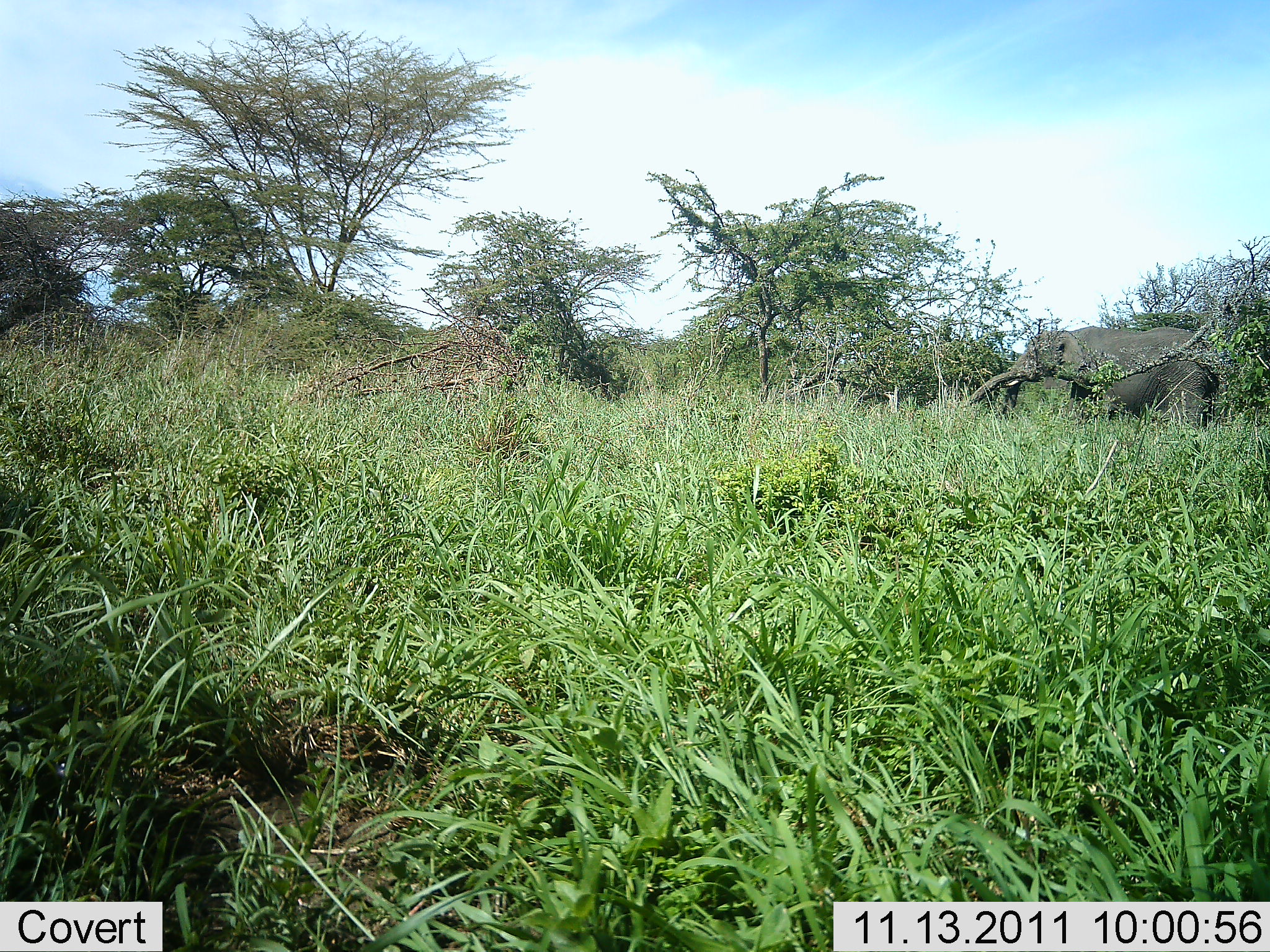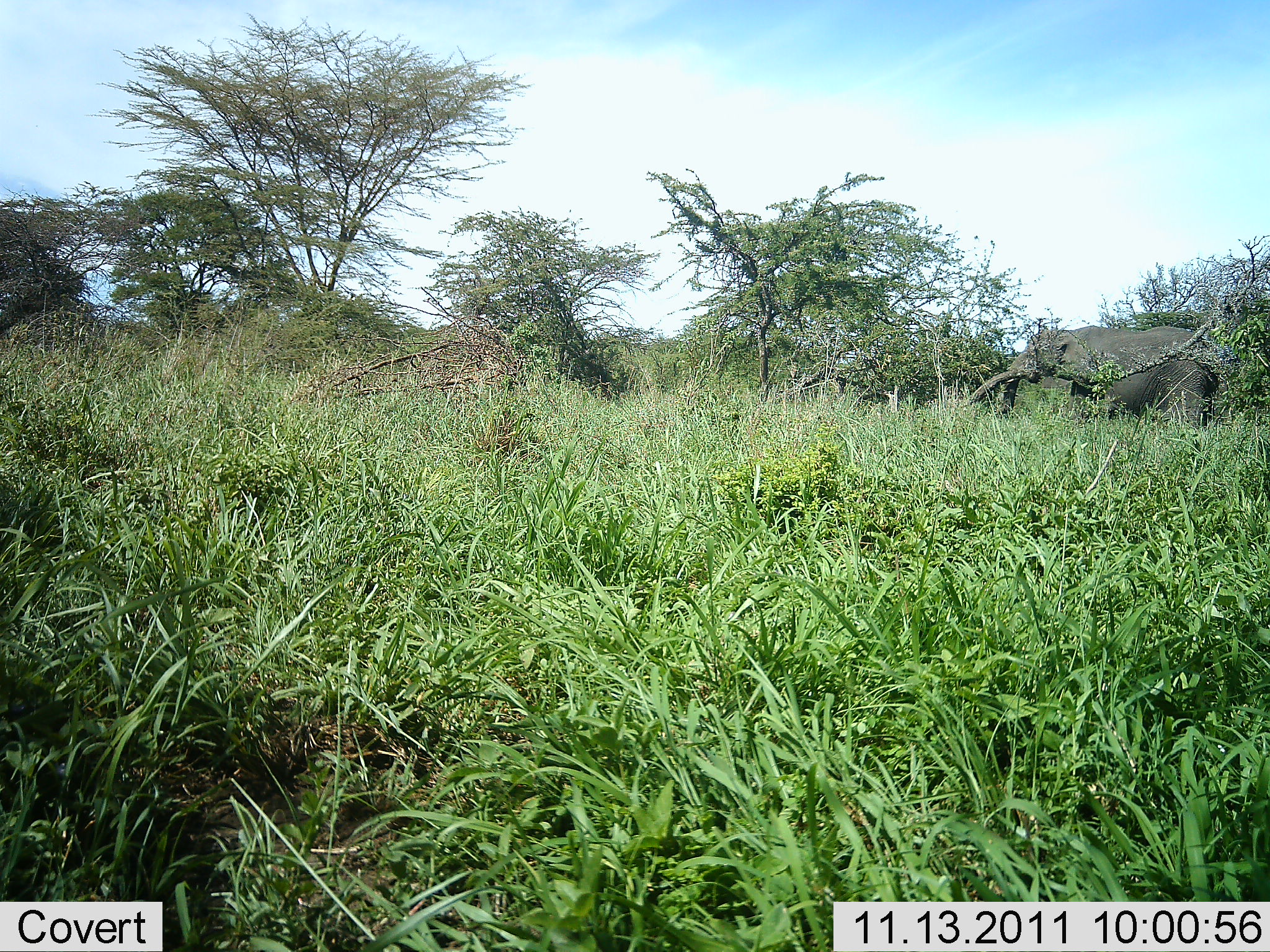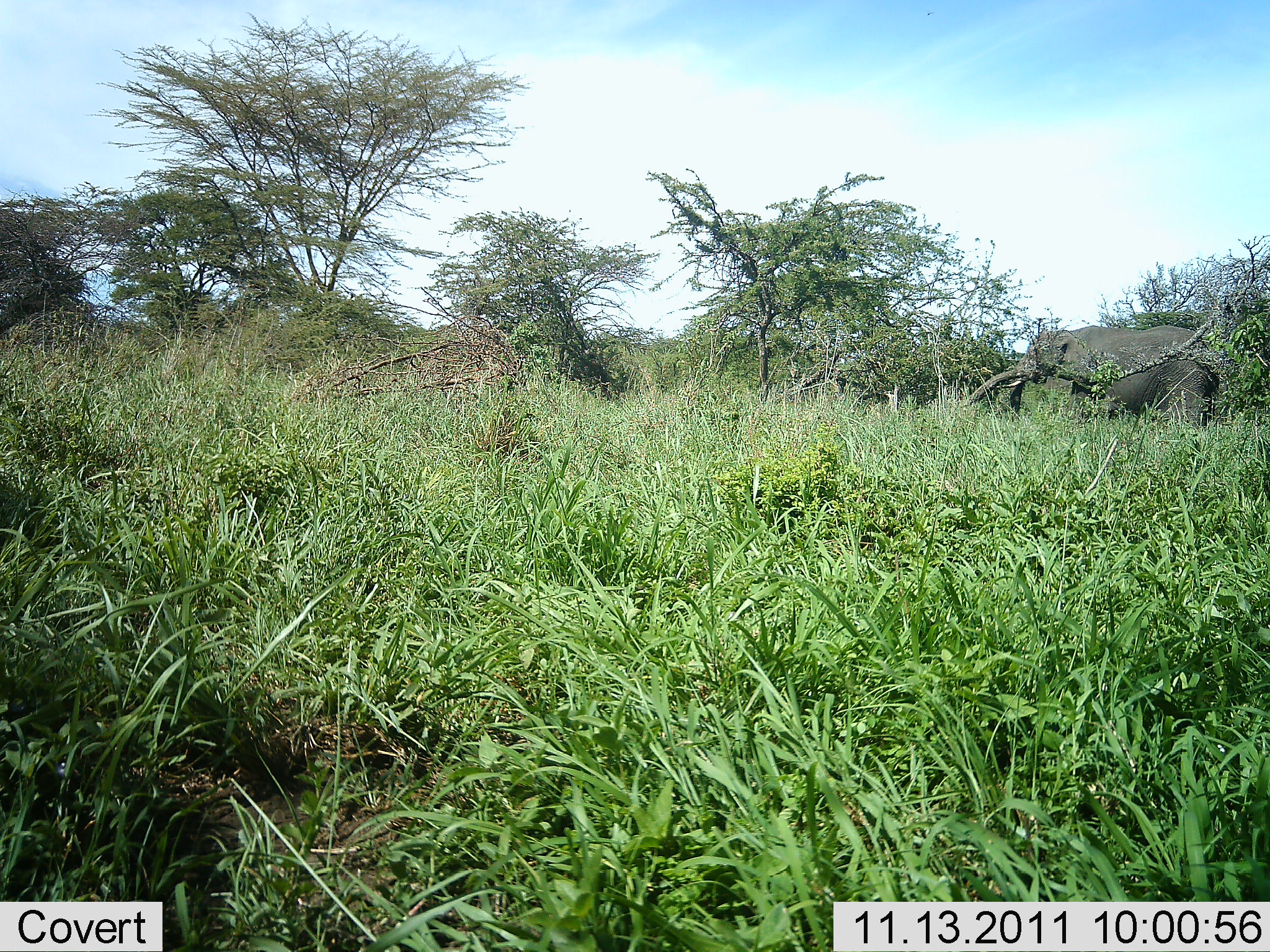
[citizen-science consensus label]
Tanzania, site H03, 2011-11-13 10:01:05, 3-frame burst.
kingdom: Animalia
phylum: Chordata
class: Mammalia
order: Proboscidea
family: Elephantidae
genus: Loxodonta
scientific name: Loxodonta africana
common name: african bush elephant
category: elephant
Elephant (african bush elephant) (Loxodonta africana), count 1. Behavior (volunteer vote fractions): standing 50%, resting 0%, moving 0%, interacting 0%. Young present (vote fraction): 0%. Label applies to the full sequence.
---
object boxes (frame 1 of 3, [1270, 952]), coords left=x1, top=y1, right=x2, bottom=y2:
animal: left=967, top=322, right=1224, bottom=458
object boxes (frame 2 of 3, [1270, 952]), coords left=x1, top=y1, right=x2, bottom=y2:
animal: left=957, top=323, right=1217, bottom=456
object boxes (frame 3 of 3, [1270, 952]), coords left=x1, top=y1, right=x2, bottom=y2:
animal: left=964, top=324, right=1217, bottom=456